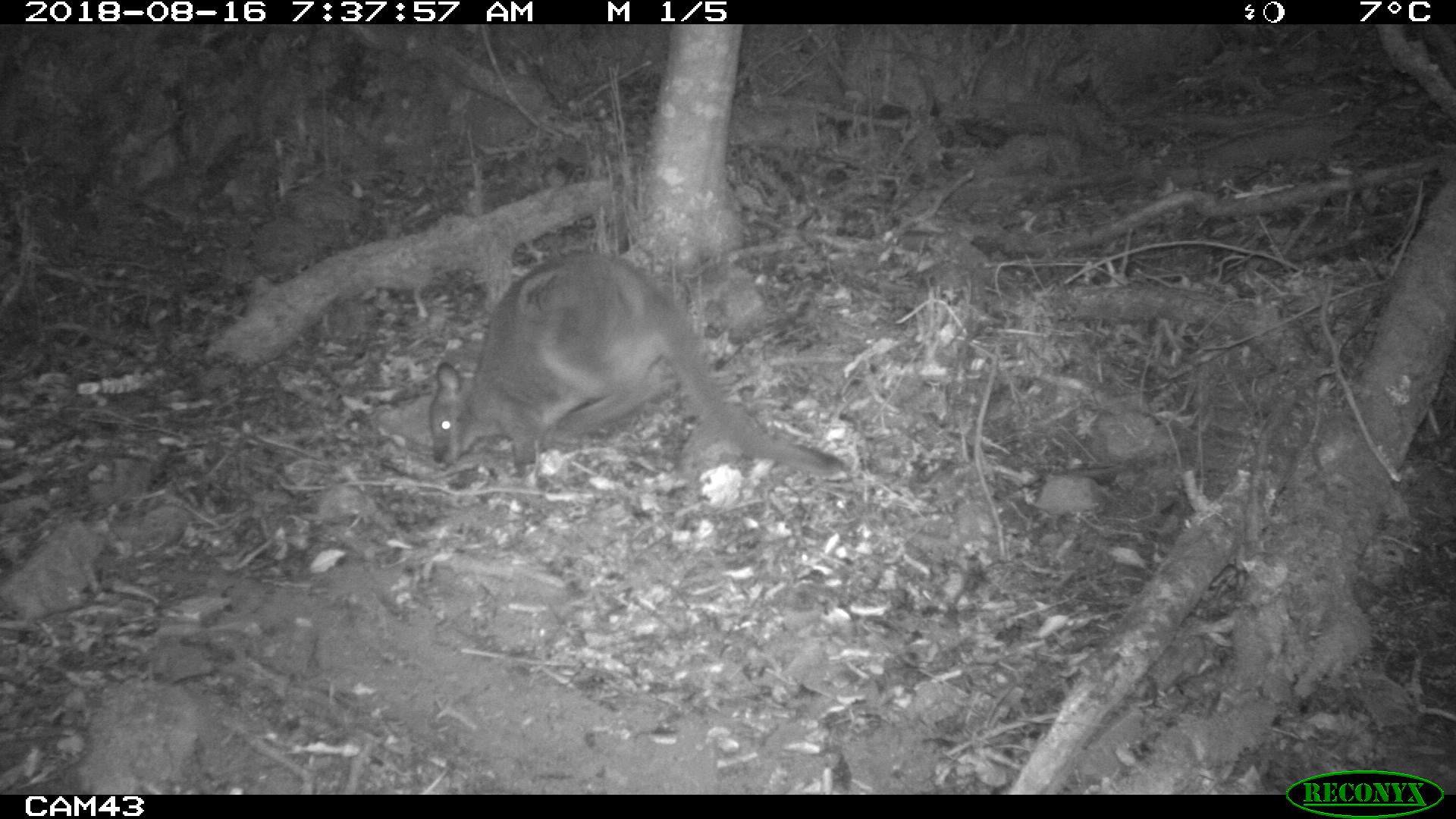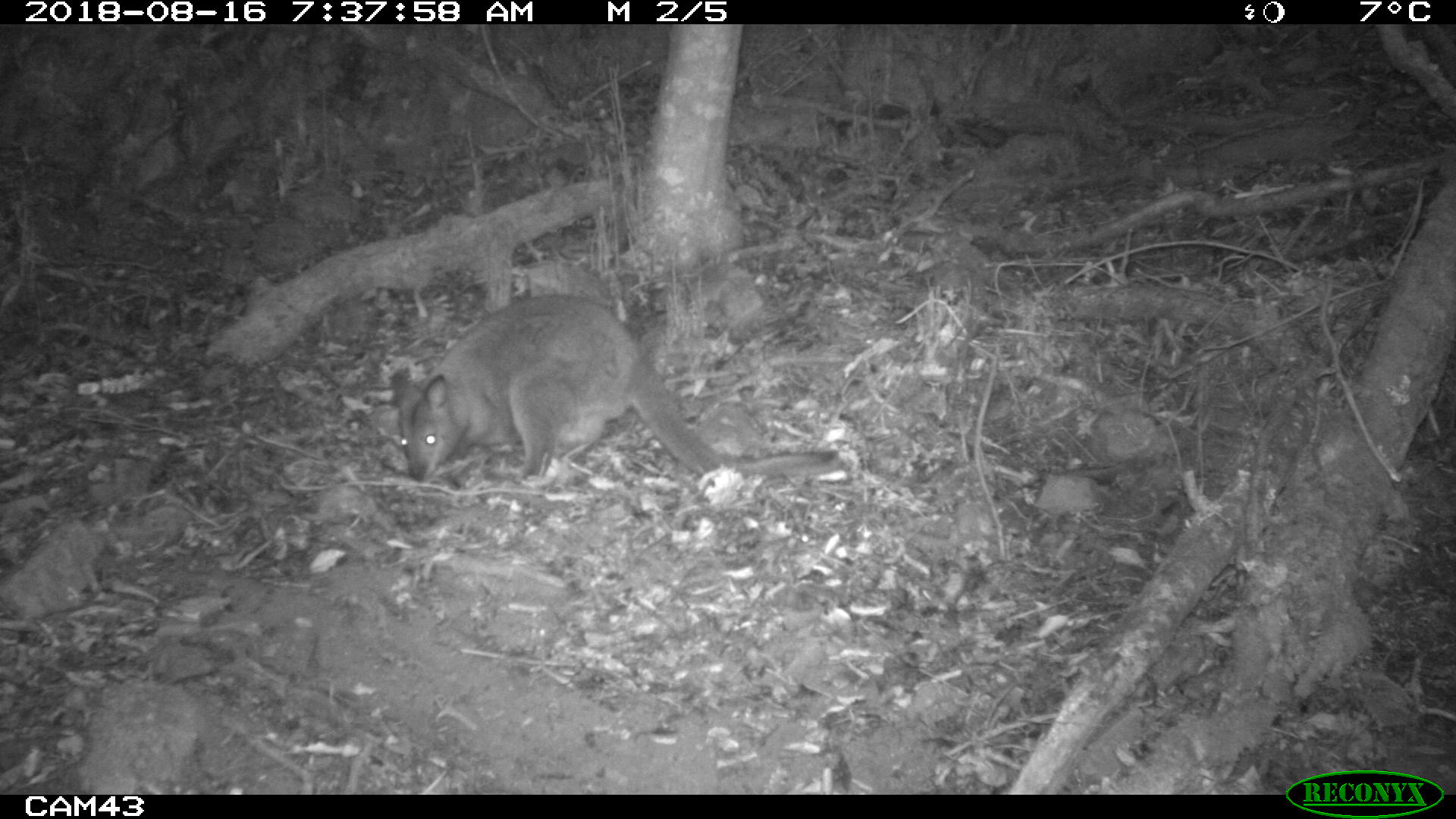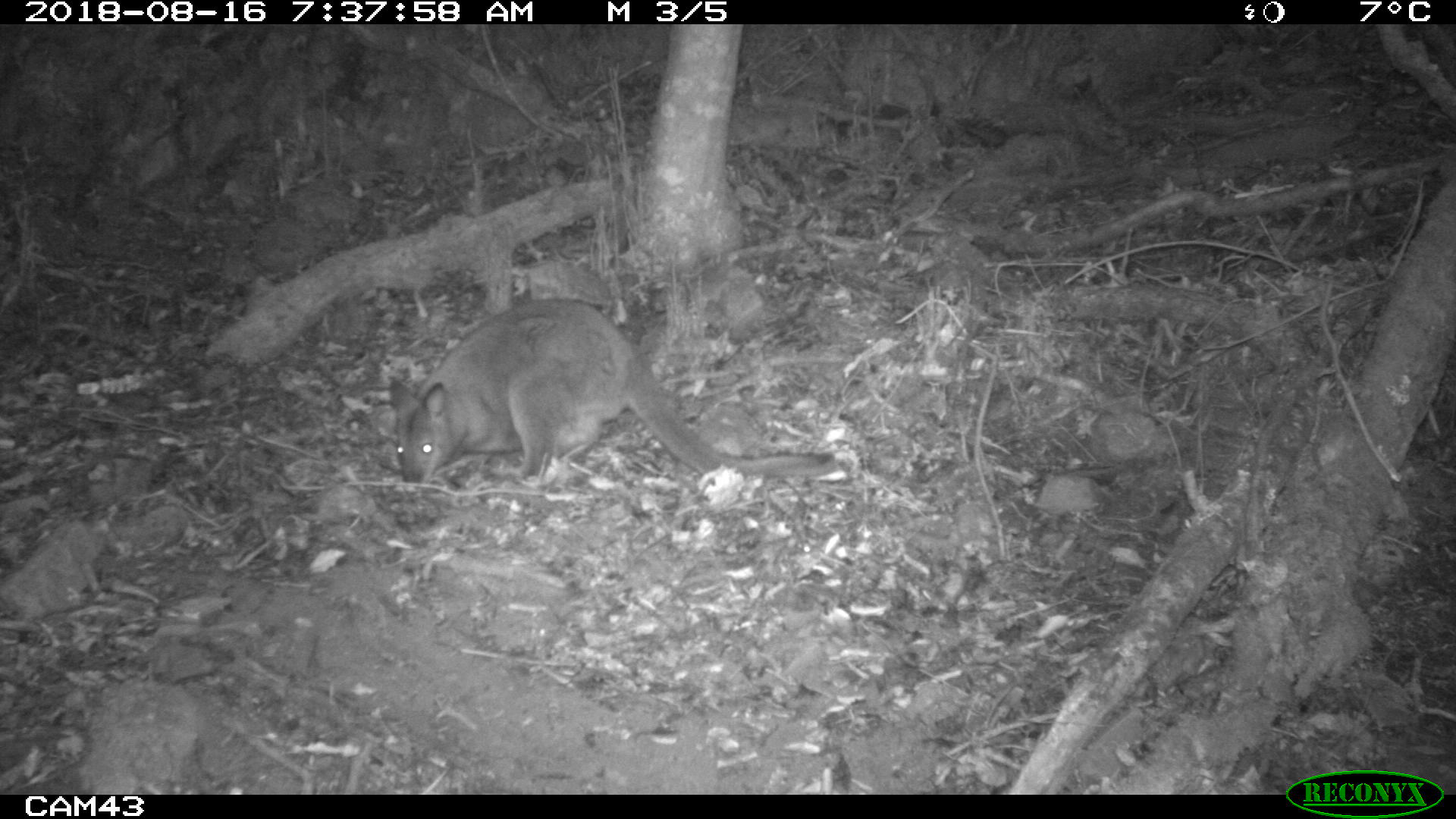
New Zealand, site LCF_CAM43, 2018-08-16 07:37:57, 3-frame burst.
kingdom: Animalia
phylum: Chordata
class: Mammalia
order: Diprotodontia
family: Macropodidae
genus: Notamacropus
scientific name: Notamacropus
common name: wallaby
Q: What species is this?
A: Wallaby (Notamacropus).